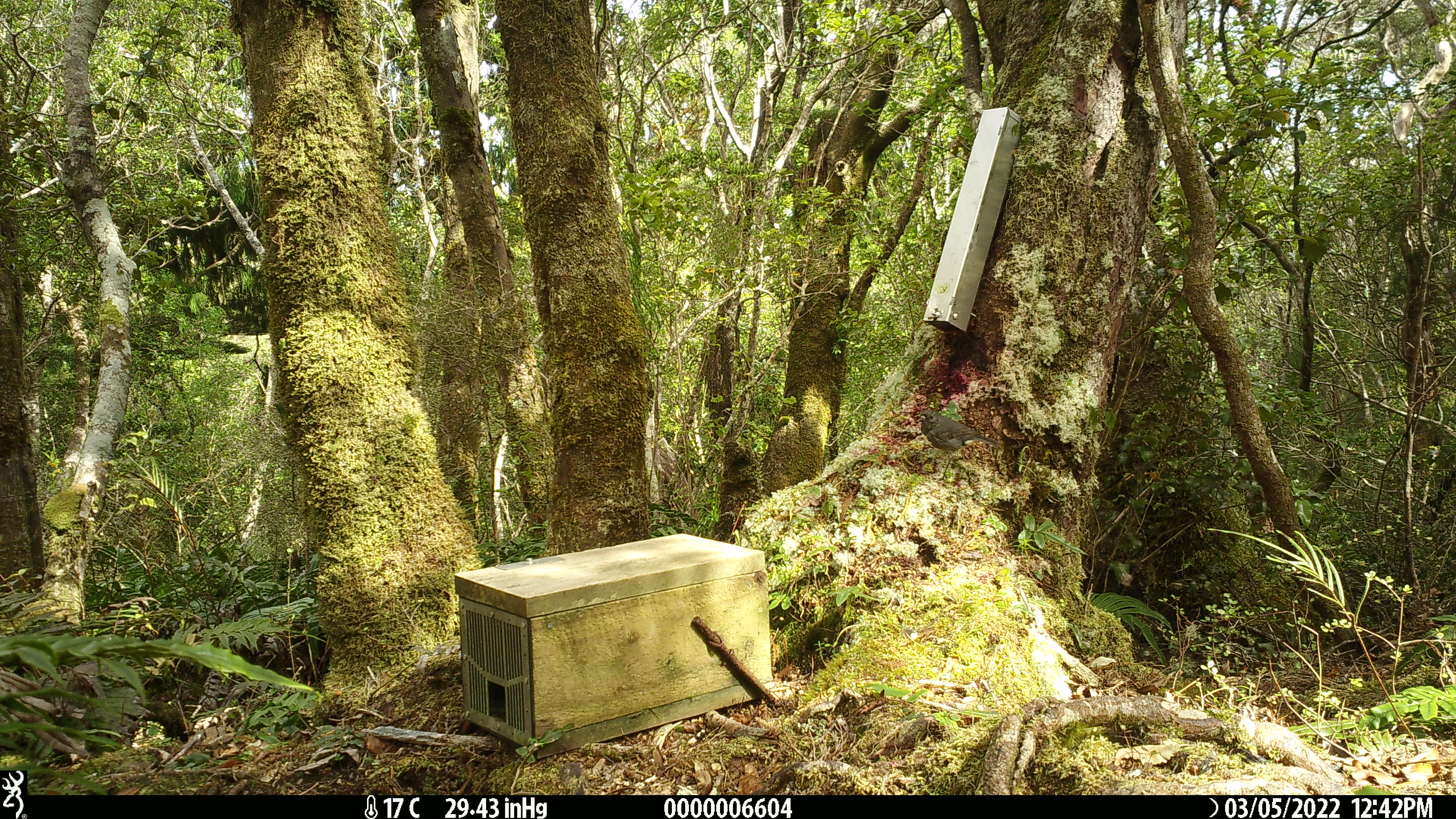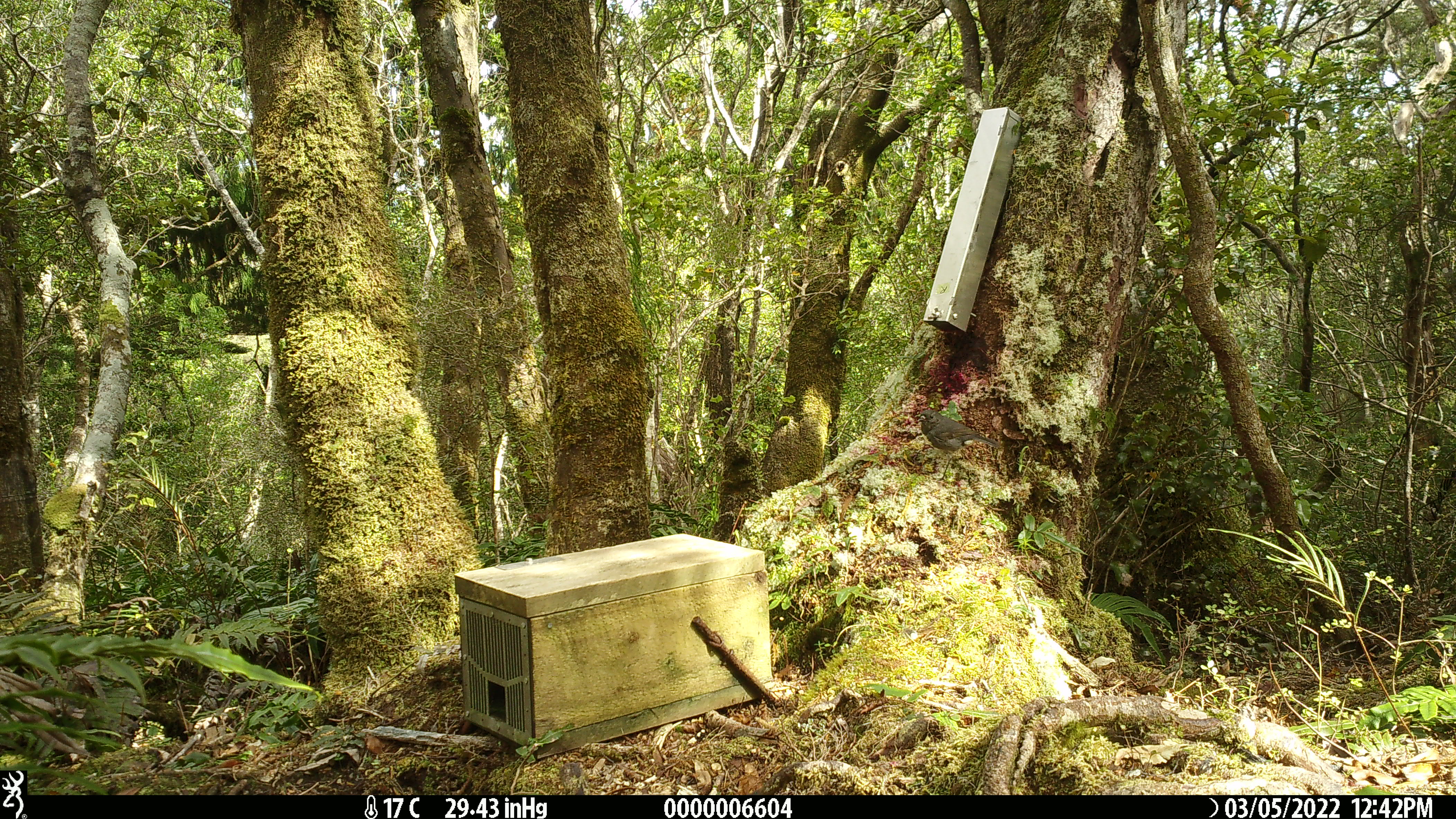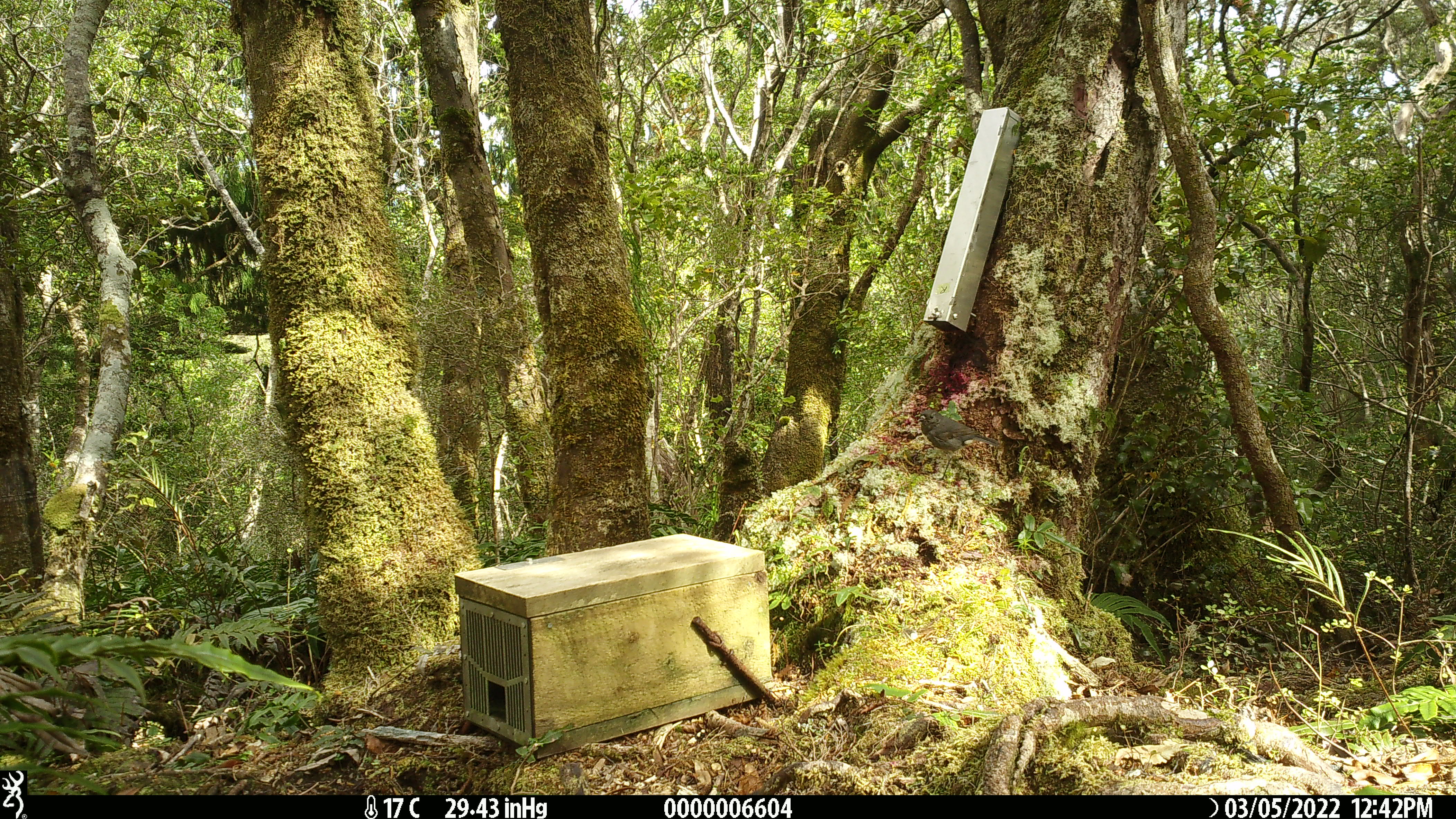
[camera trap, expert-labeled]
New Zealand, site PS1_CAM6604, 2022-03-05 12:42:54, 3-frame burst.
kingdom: Animalia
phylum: Chordata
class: Aves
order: Passeriformes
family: Petroicidae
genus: Petroica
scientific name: Petroica australis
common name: new zealand robin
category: robin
Robin (new zealand robin) (Petroica australis).